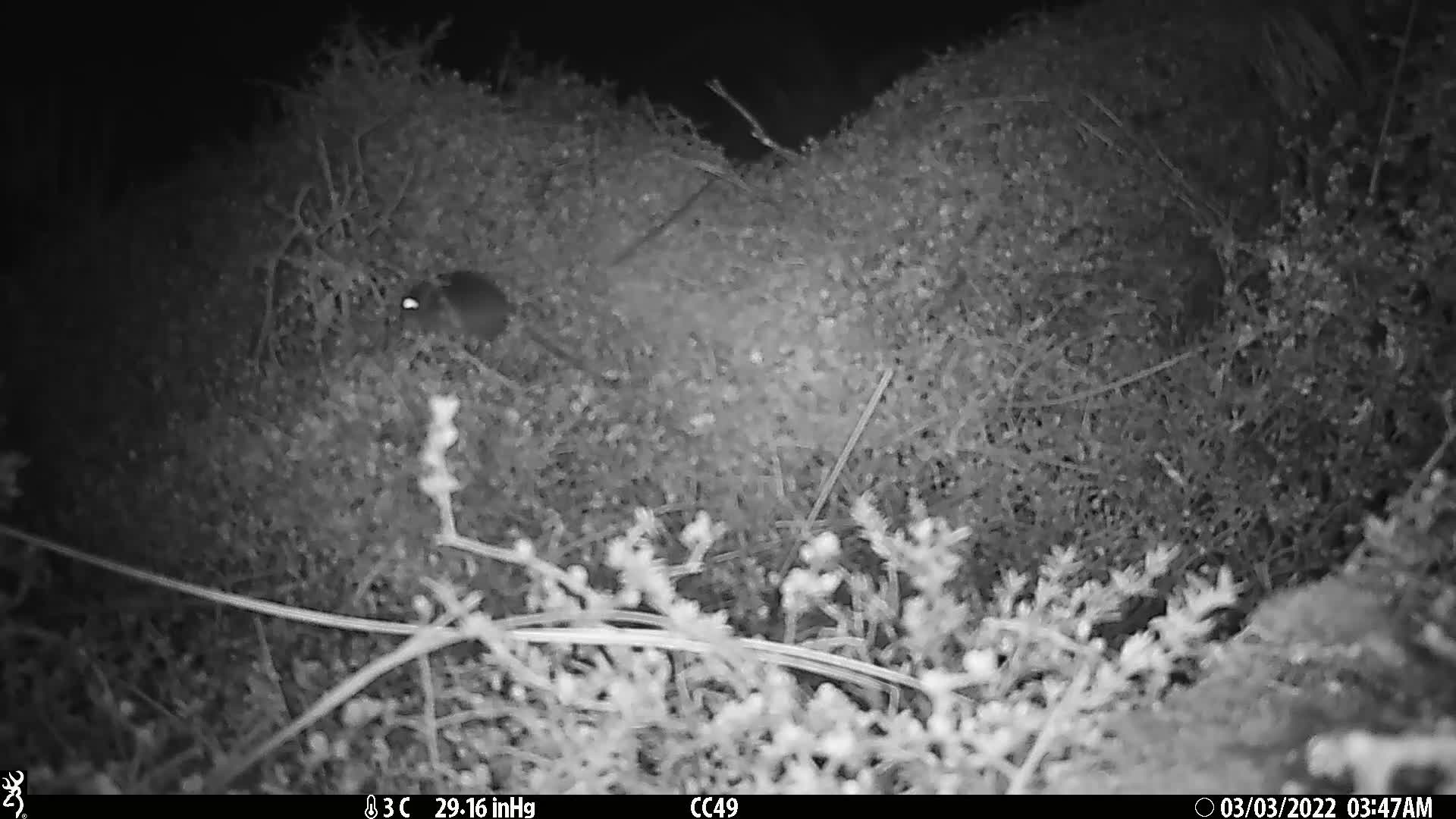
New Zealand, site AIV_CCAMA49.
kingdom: Animalia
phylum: Chordata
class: Mammalia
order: Rodentia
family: Muridae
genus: Mus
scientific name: Mus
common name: mouse